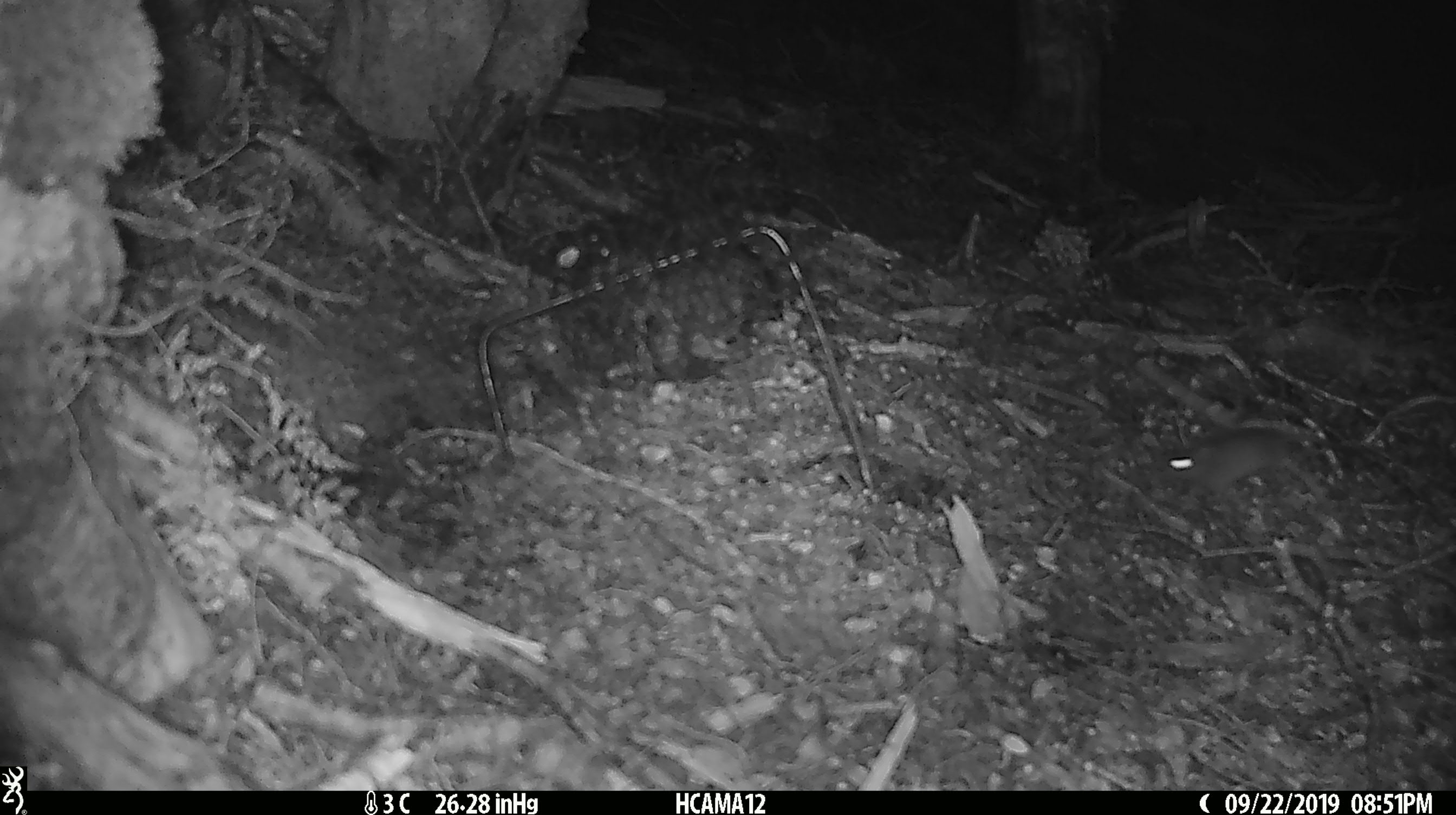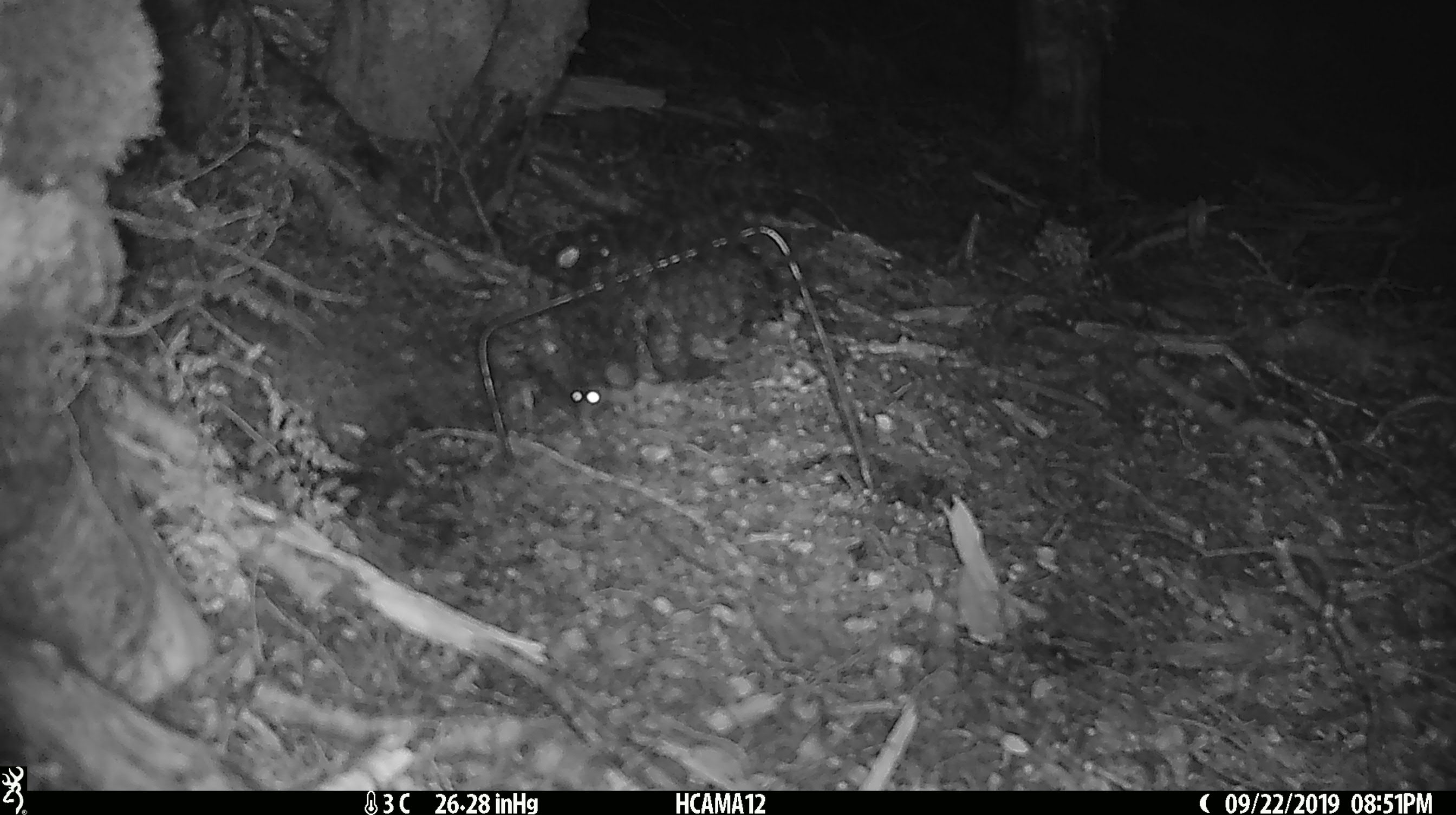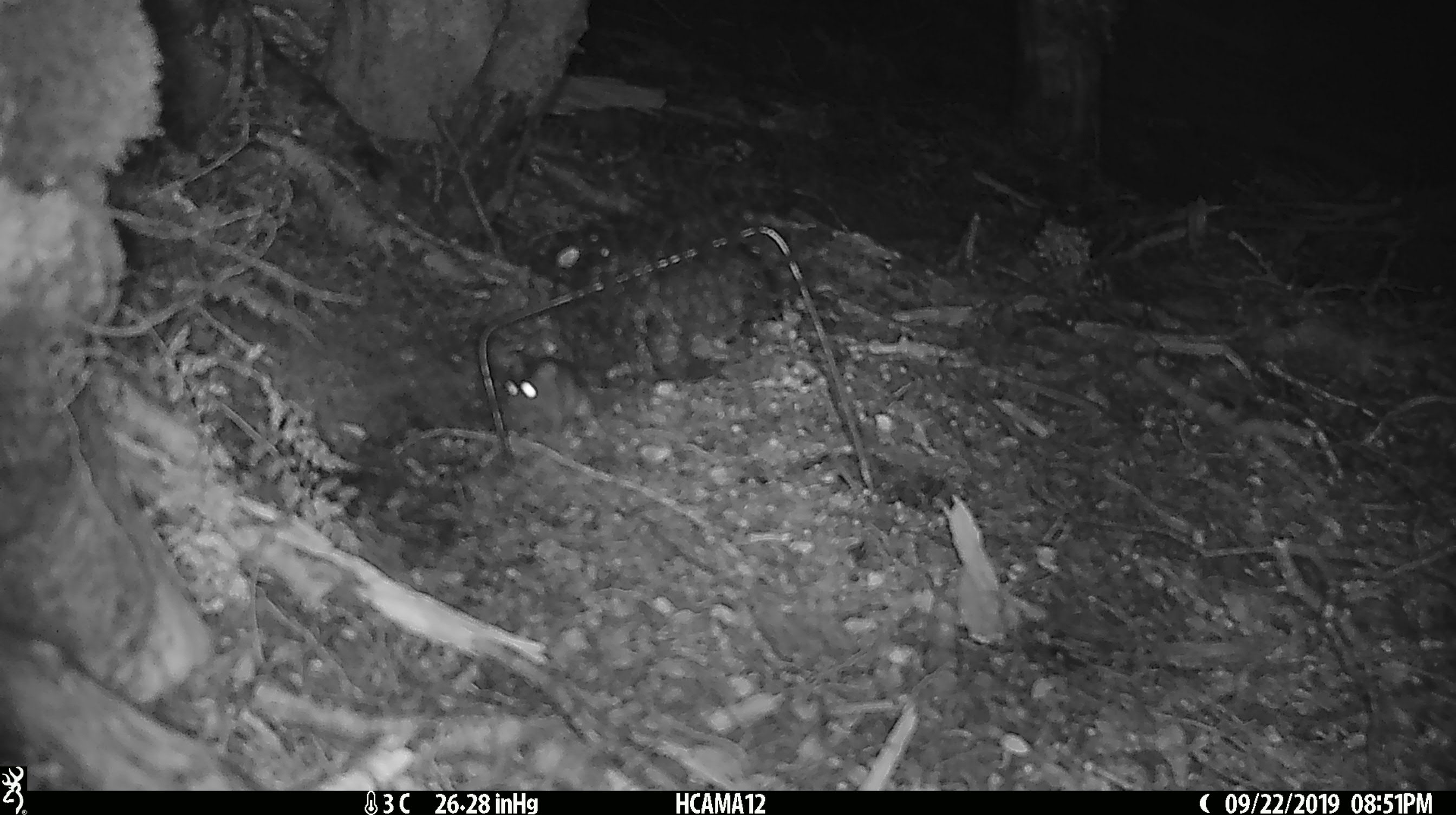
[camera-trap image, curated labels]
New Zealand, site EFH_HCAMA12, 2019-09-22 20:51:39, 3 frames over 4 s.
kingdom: Animalia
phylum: Chordata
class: Mammalia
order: Rodentia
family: Muridae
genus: Mus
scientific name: Mus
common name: mouse